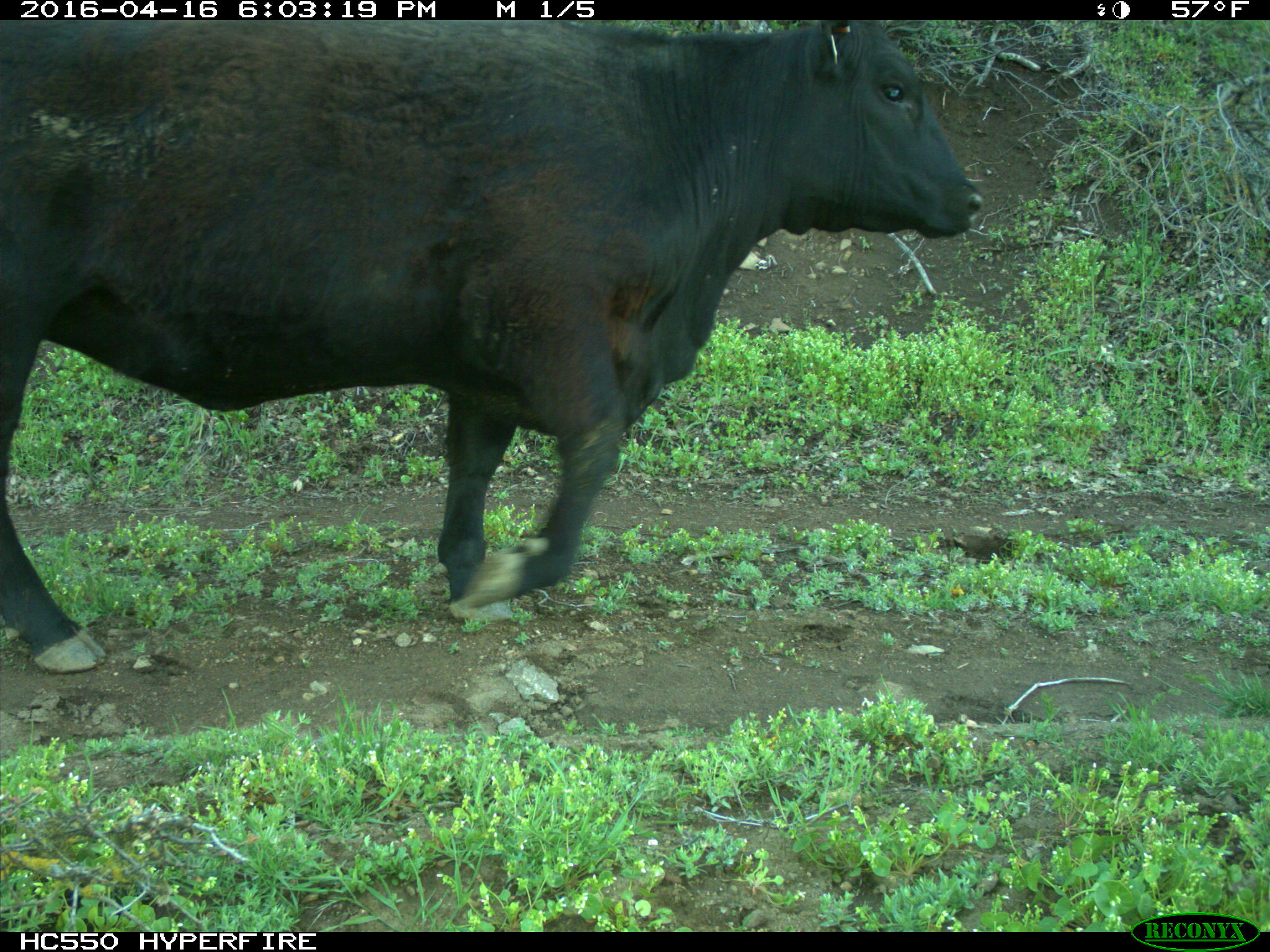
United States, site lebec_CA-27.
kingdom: Animalia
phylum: Chordata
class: Mammalia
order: Artiodactyla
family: Bovidae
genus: Bos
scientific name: Bos taurus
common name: domestic cow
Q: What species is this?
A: Bos taurus (domestic cow).